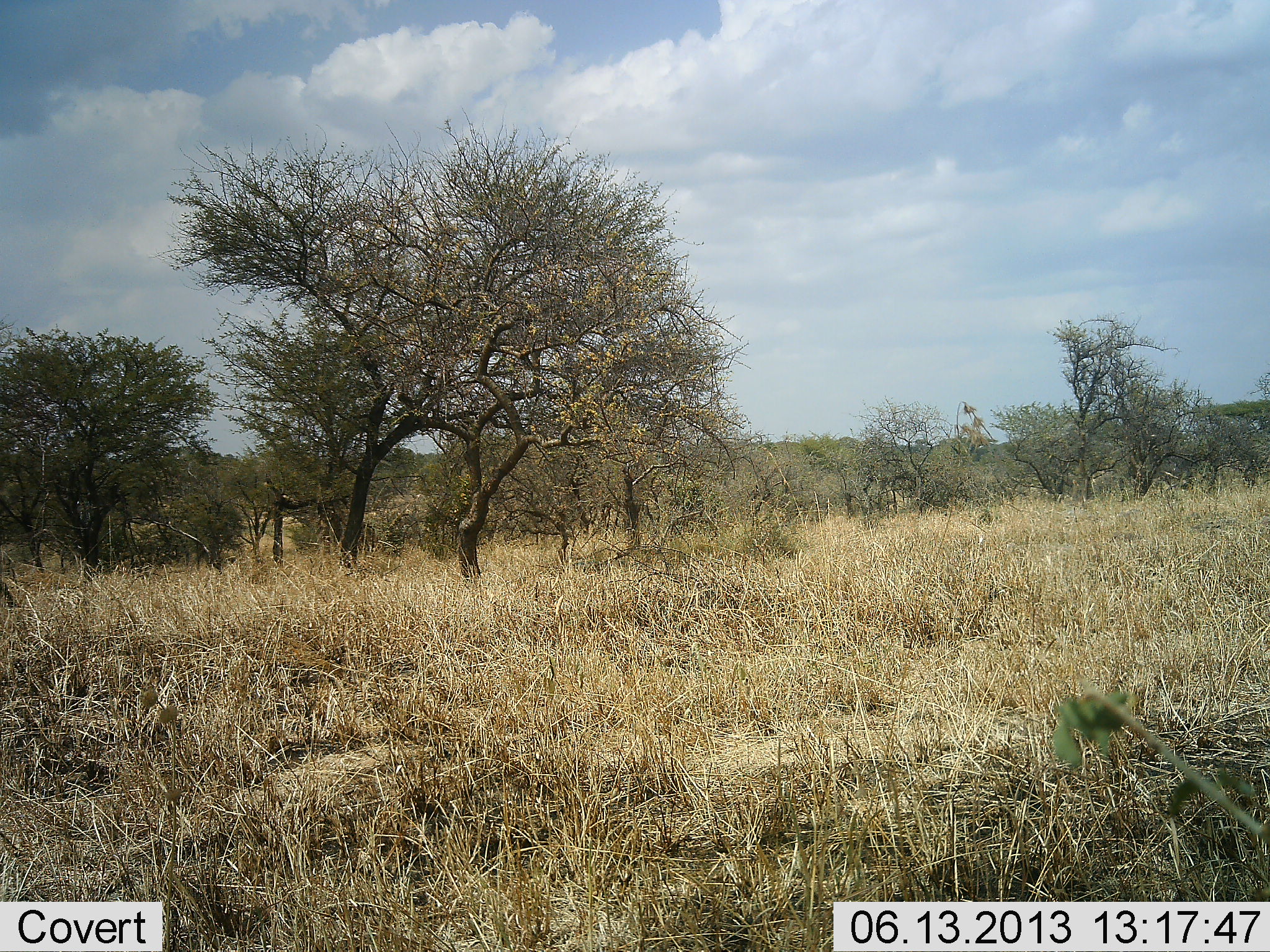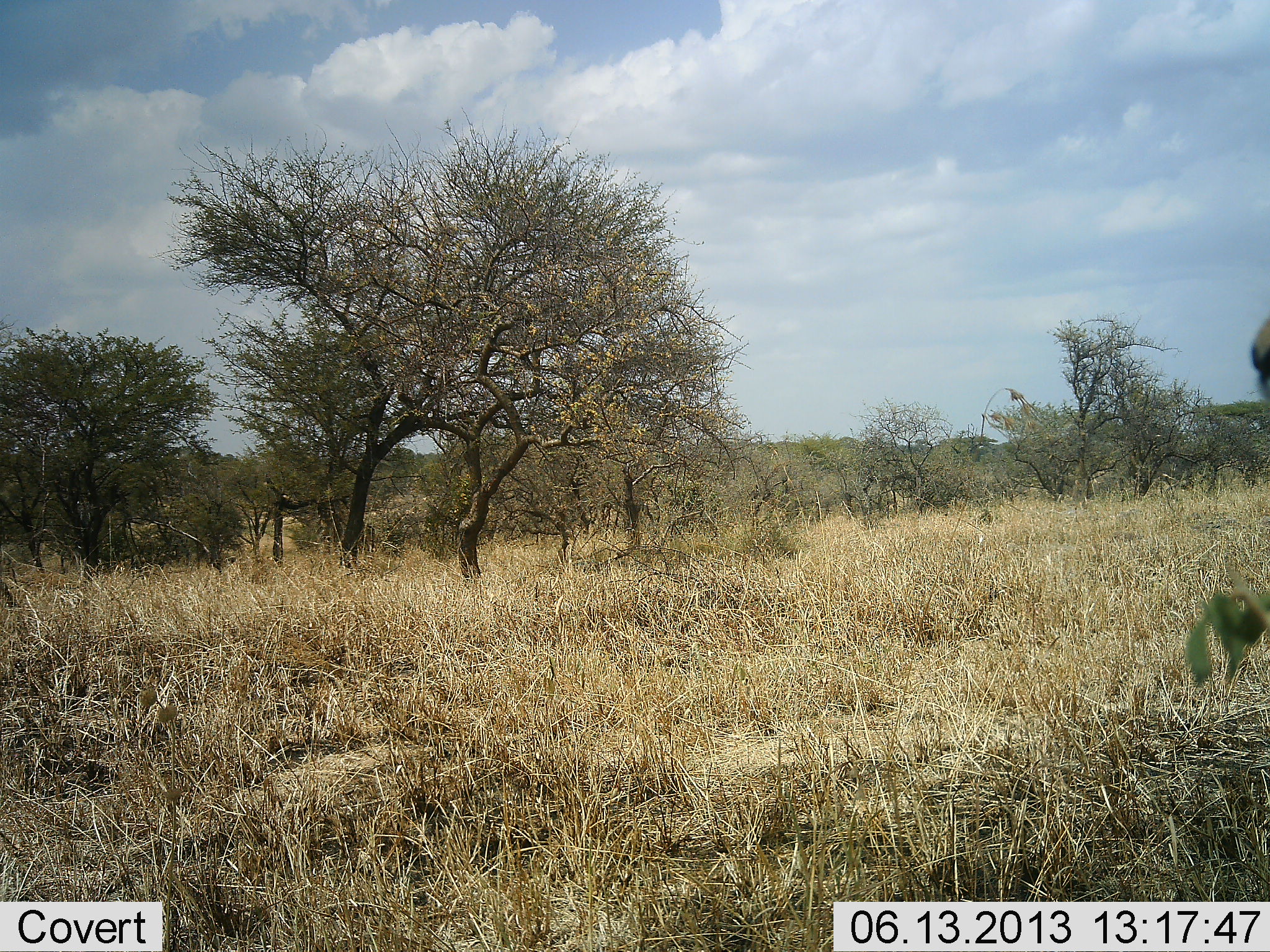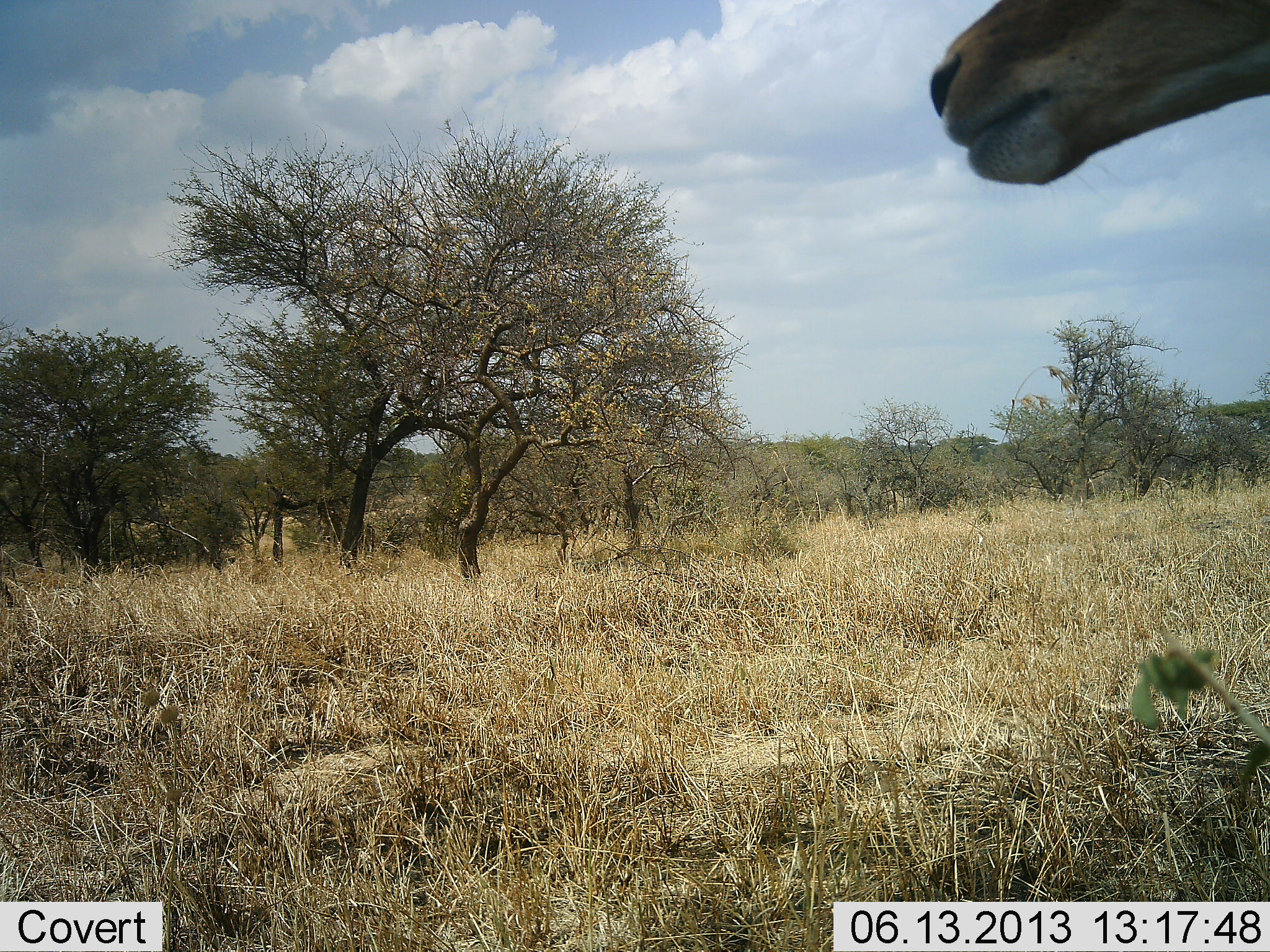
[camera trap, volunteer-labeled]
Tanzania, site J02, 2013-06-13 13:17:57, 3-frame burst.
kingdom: Animalia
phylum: Chordata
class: Mammalia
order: Artiodactyla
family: Bovidae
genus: Aepyceros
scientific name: Aepyceros melampus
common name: impala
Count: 1.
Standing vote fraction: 75%.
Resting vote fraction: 0%.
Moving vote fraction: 25%.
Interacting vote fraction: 0%.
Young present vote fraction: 0%.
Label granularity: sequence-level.